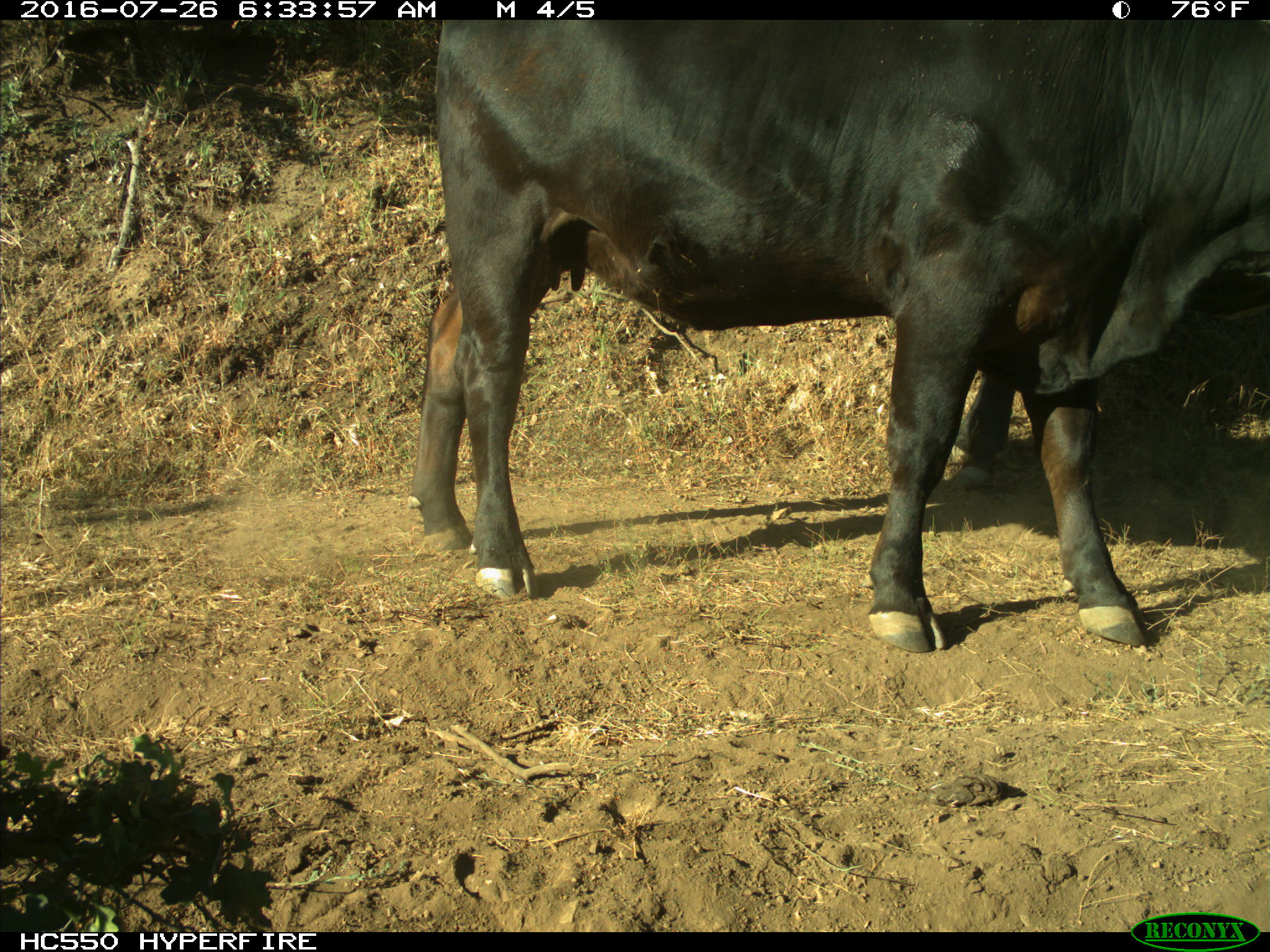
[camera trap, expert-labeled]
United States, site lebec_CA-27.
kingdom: Animalia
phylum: Chordata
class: Mammalia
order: Artiodactyla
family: Bovidae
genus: Bos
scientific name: Bos taurus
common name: domestic cow